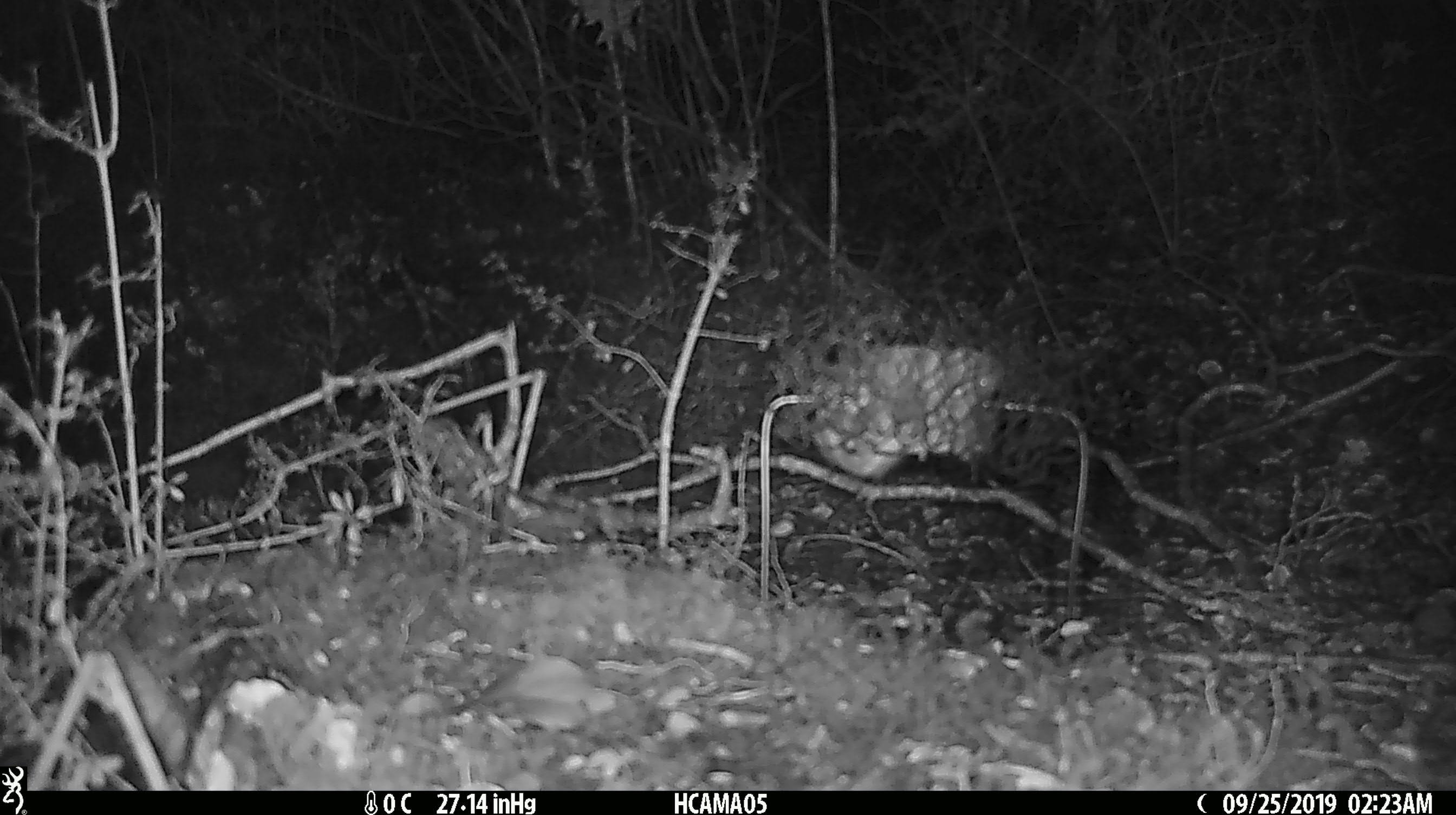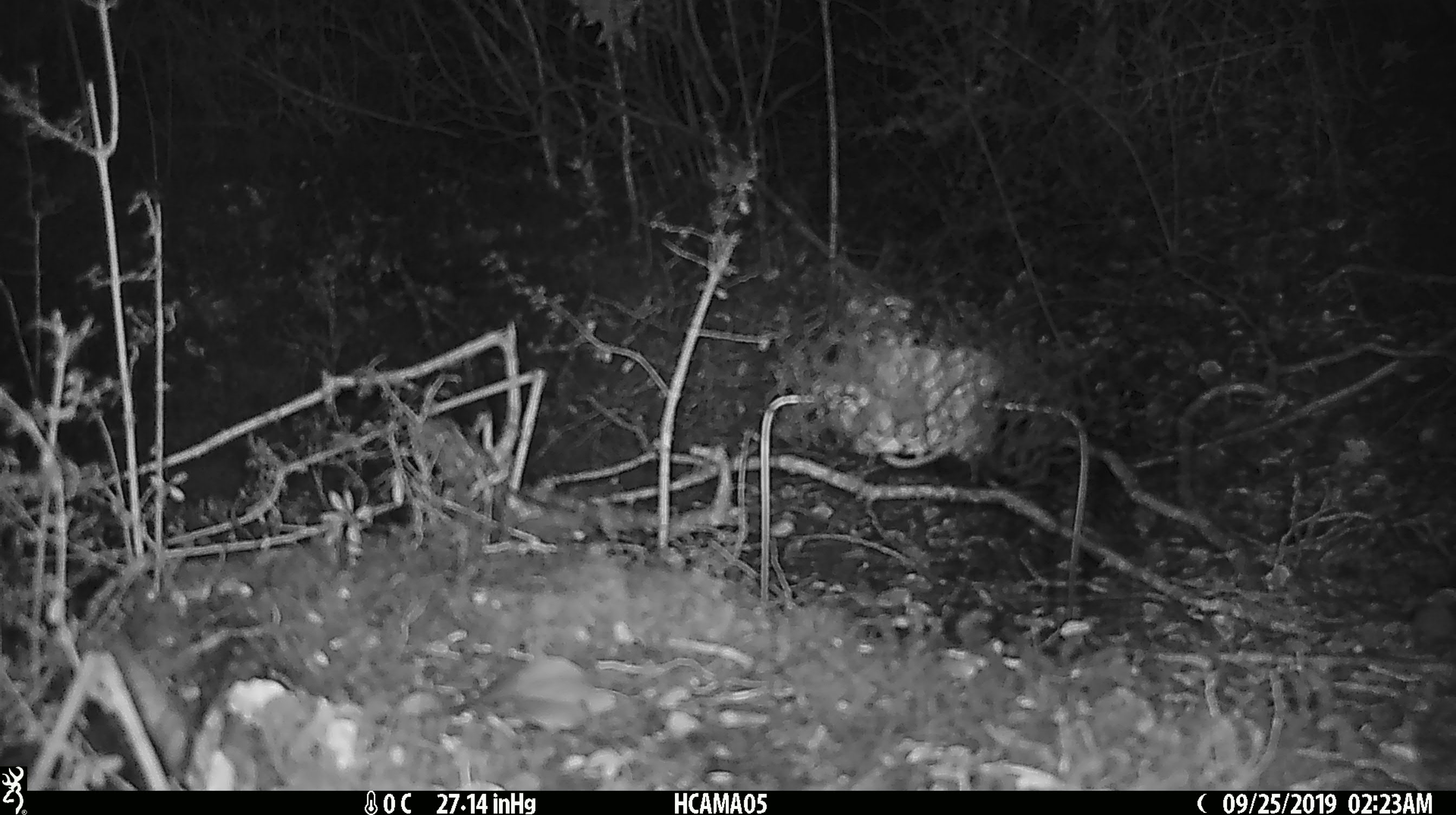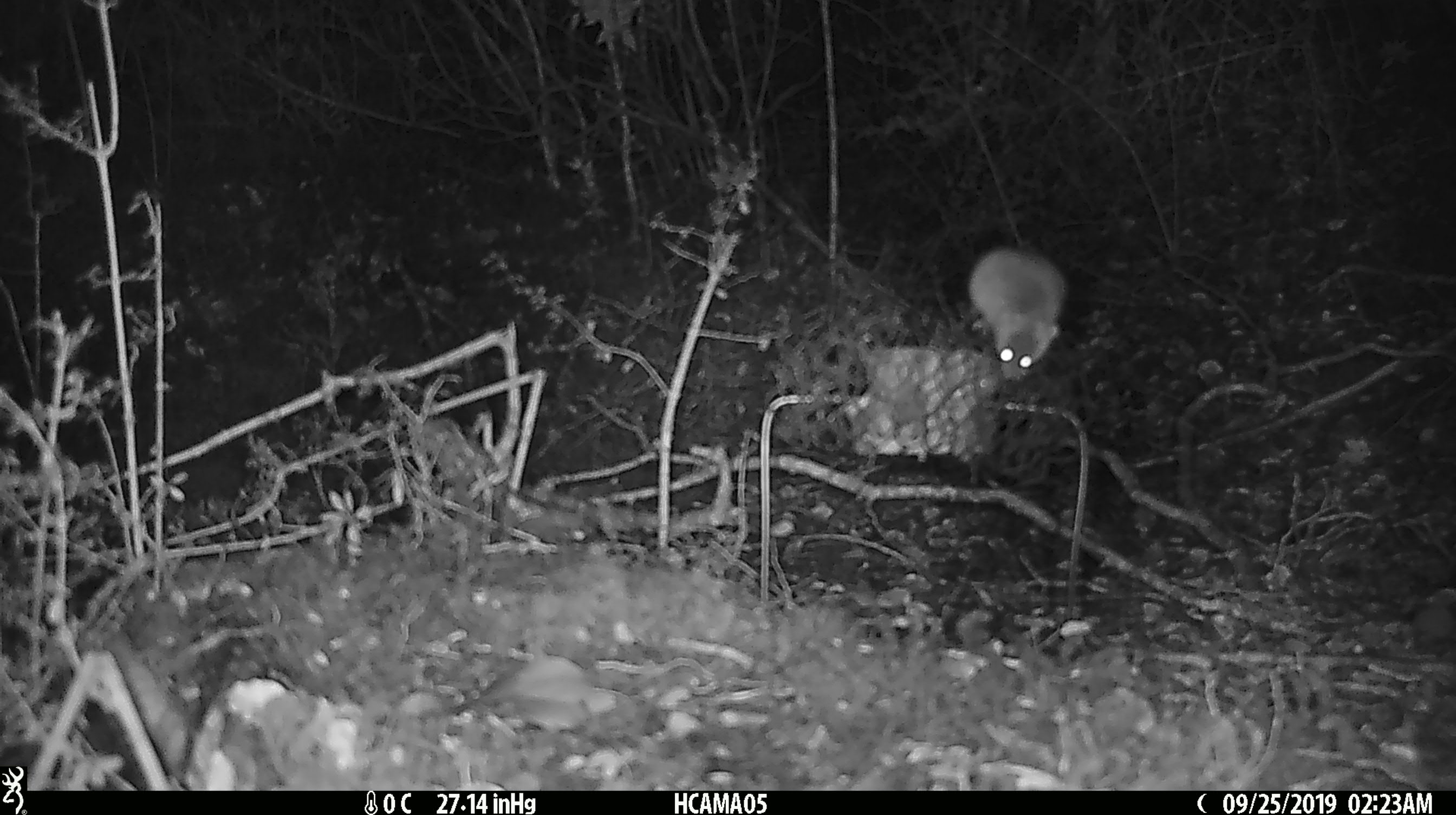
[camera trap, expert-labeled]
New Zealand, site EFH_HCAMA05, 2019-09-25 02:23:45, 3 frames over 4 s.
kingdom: Animalia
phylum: Chordata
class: Mammalia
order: Rodentia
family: Muridae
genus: Mus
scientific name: Mus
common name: mouse